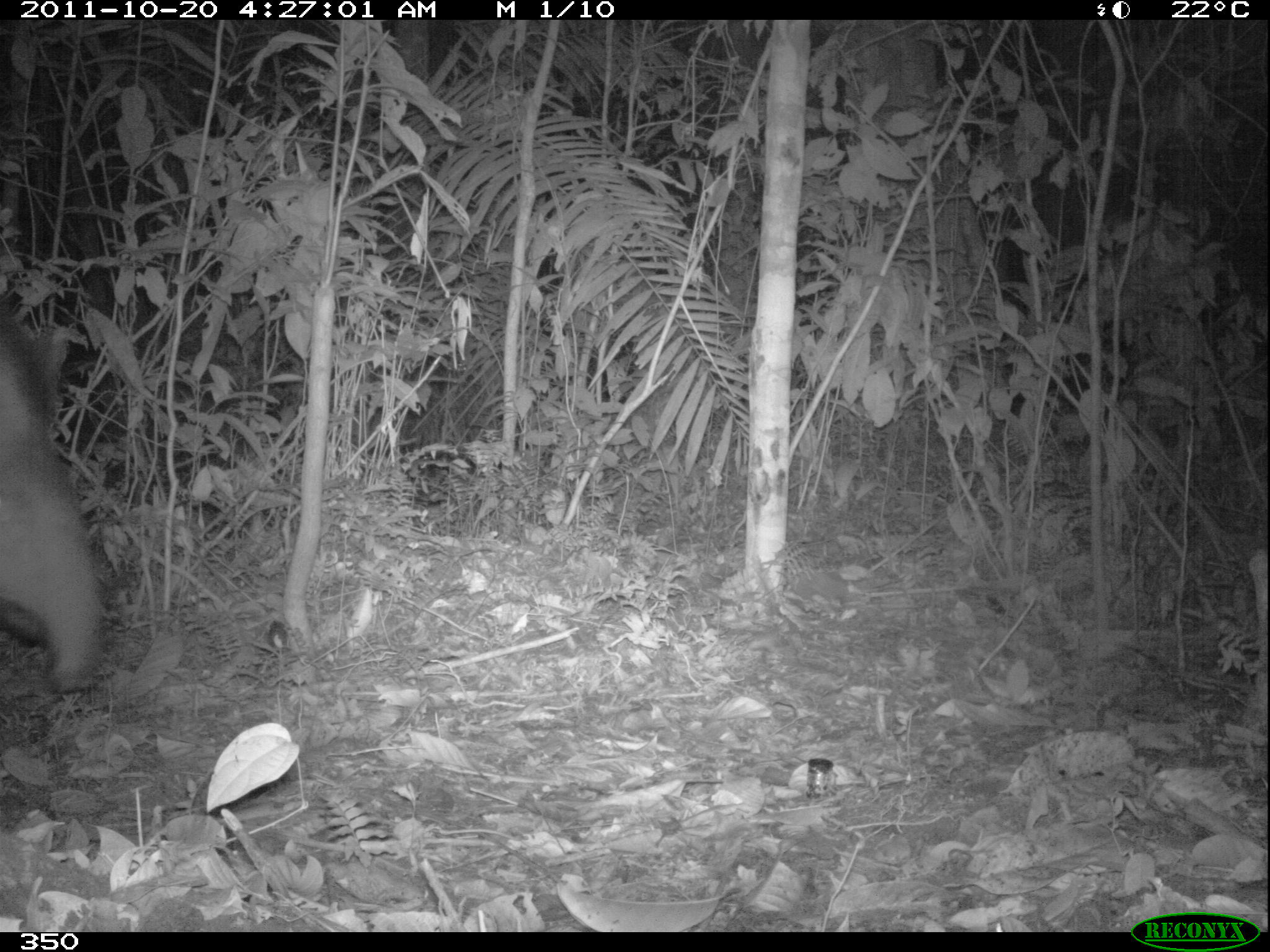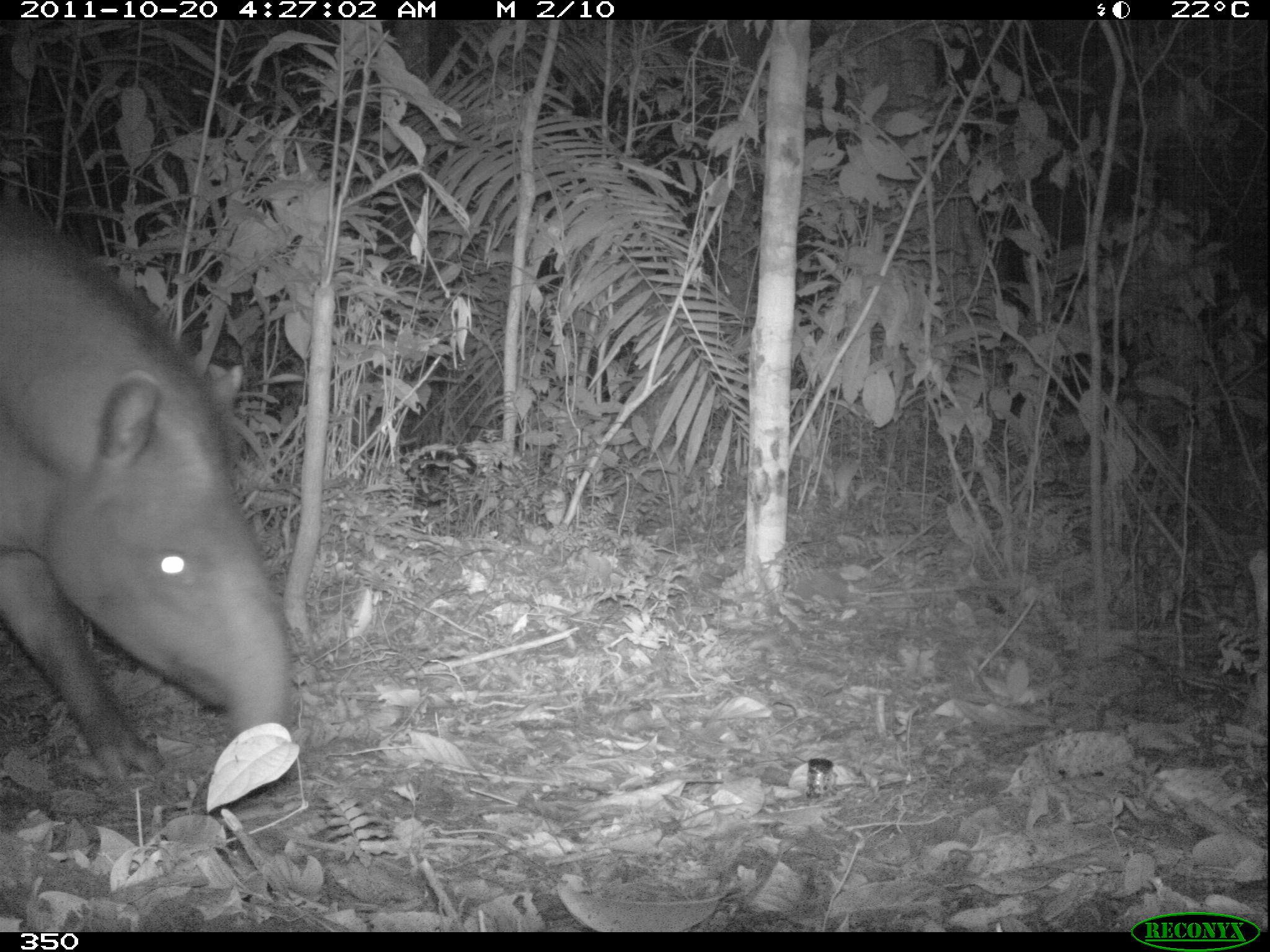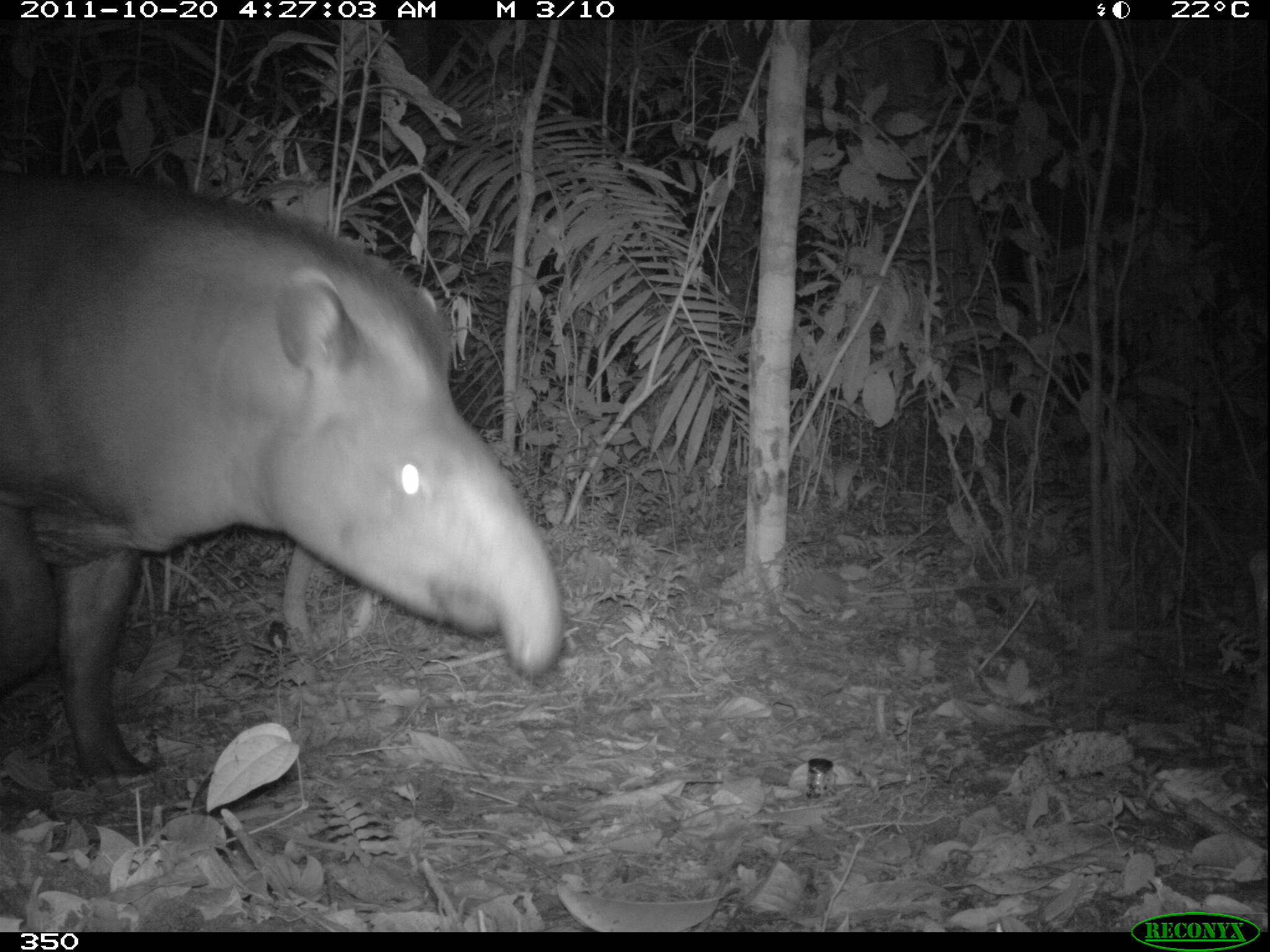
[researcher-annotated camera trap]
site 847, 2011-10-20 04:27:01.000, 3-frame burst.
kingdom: Animalia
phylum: Chordata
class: Mammalia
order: Perissodactyla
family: Tapiridae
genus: Tapirus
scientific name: Tapirus terrestris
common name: south american tapir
Tapirus terrestris (south american tapir).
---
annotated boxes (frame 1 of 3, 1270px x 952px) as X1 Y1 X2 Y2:
tapirus terrestris: 2 306 108 696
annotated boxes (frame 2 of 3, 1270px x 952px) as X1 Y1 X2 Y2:
tapirus terrestris: 1 205 295 784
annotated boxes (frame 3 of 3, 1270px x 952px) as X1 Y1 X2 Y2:
tapirus terrestris: 0 178 564 795